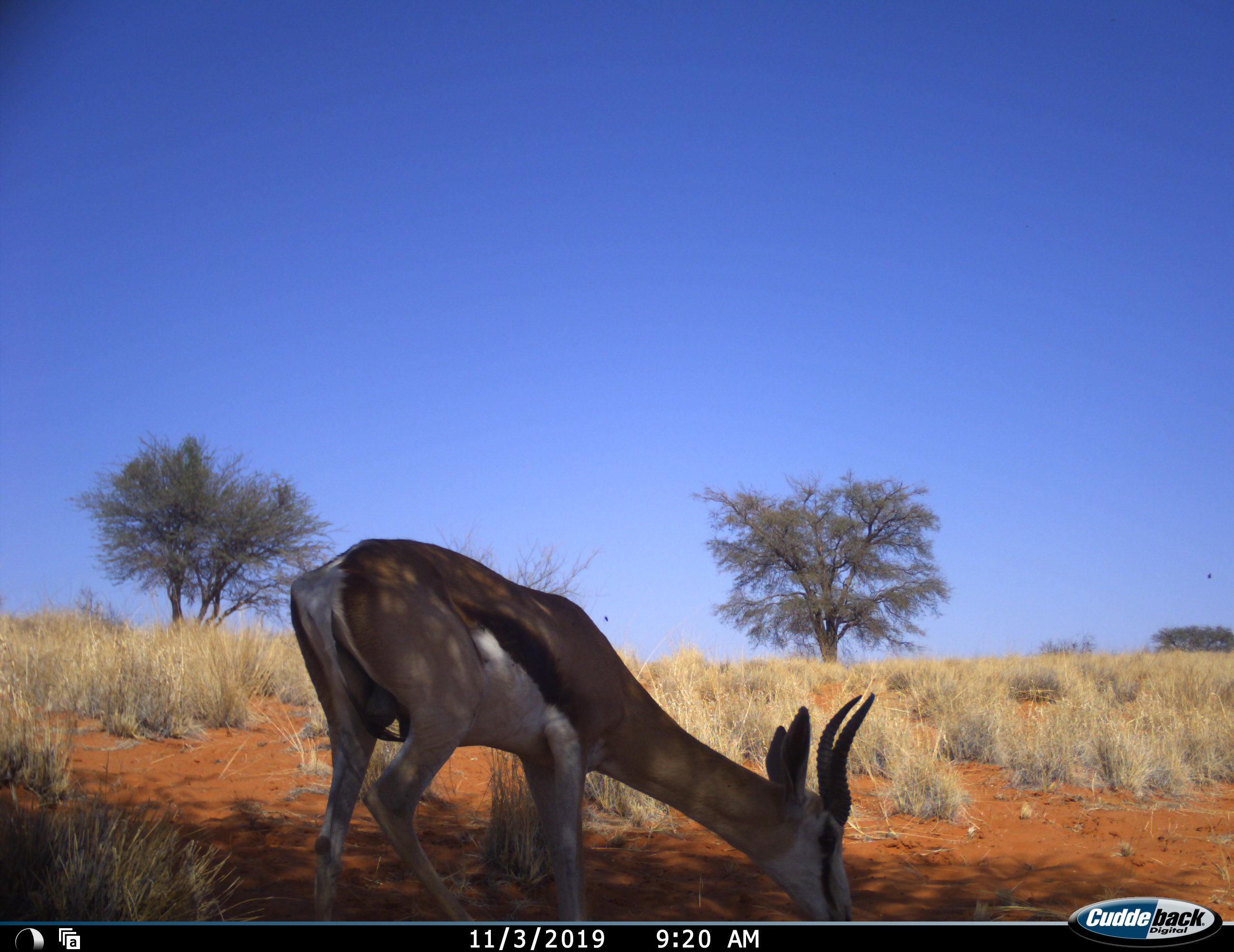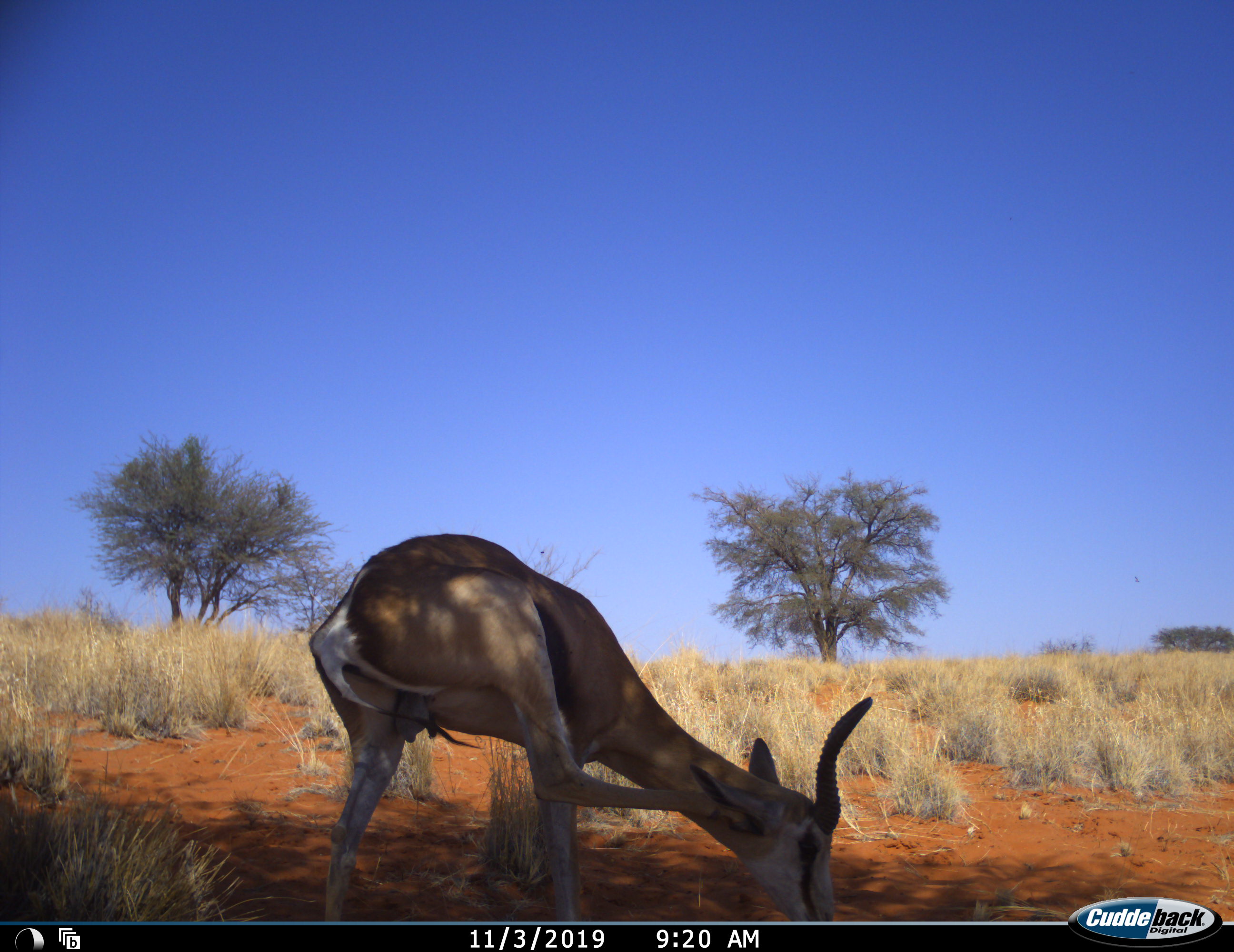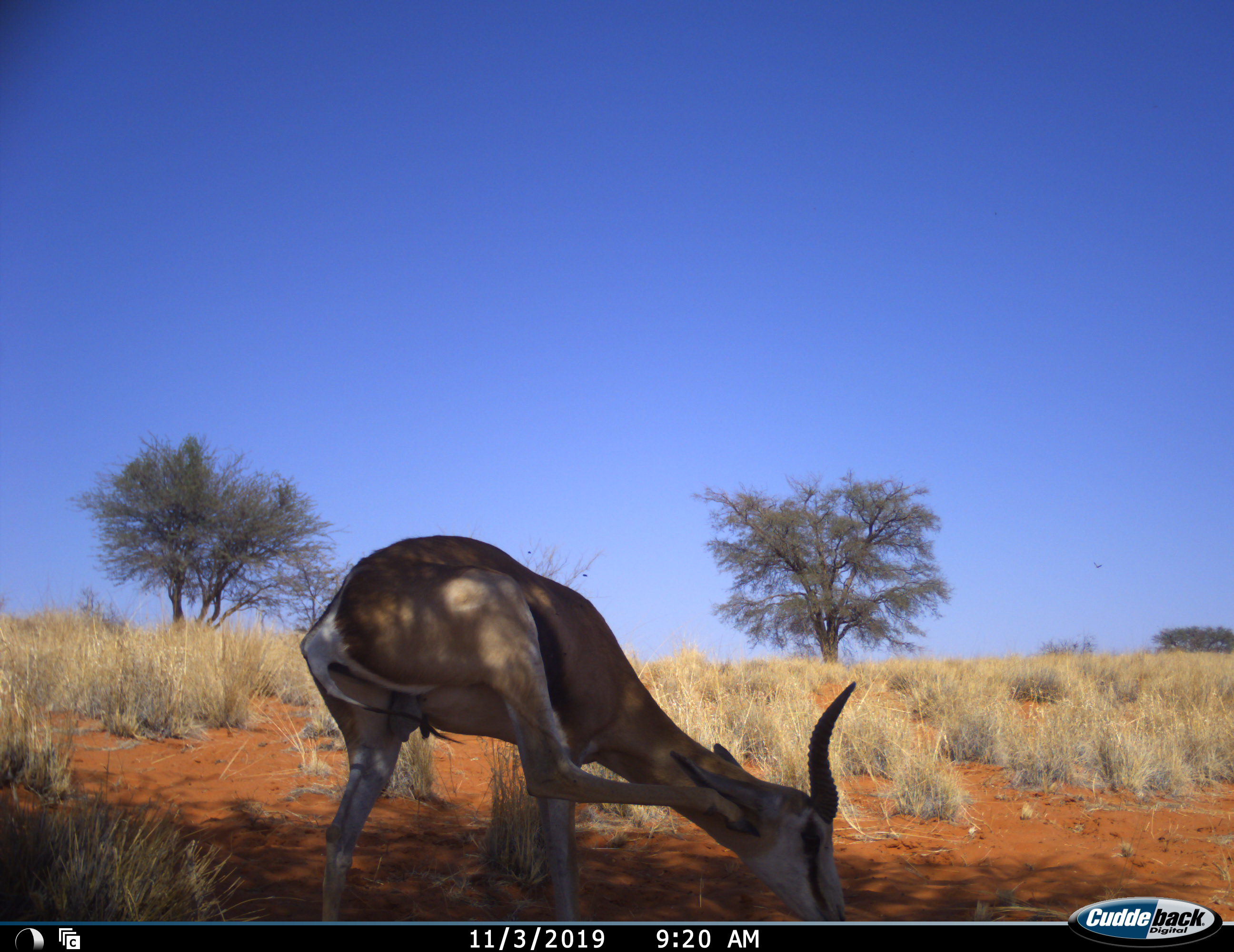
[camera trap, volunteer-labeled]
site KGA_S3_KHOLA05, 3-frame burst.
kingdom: Animalia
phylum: Chordata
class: Mammalia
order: Artiodactyla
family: Bovidae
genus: Antidorcas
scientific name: Antidorcas marsupialis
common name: springbok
Springbok (Antidorcas marsupialis), count 1. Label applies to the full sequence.